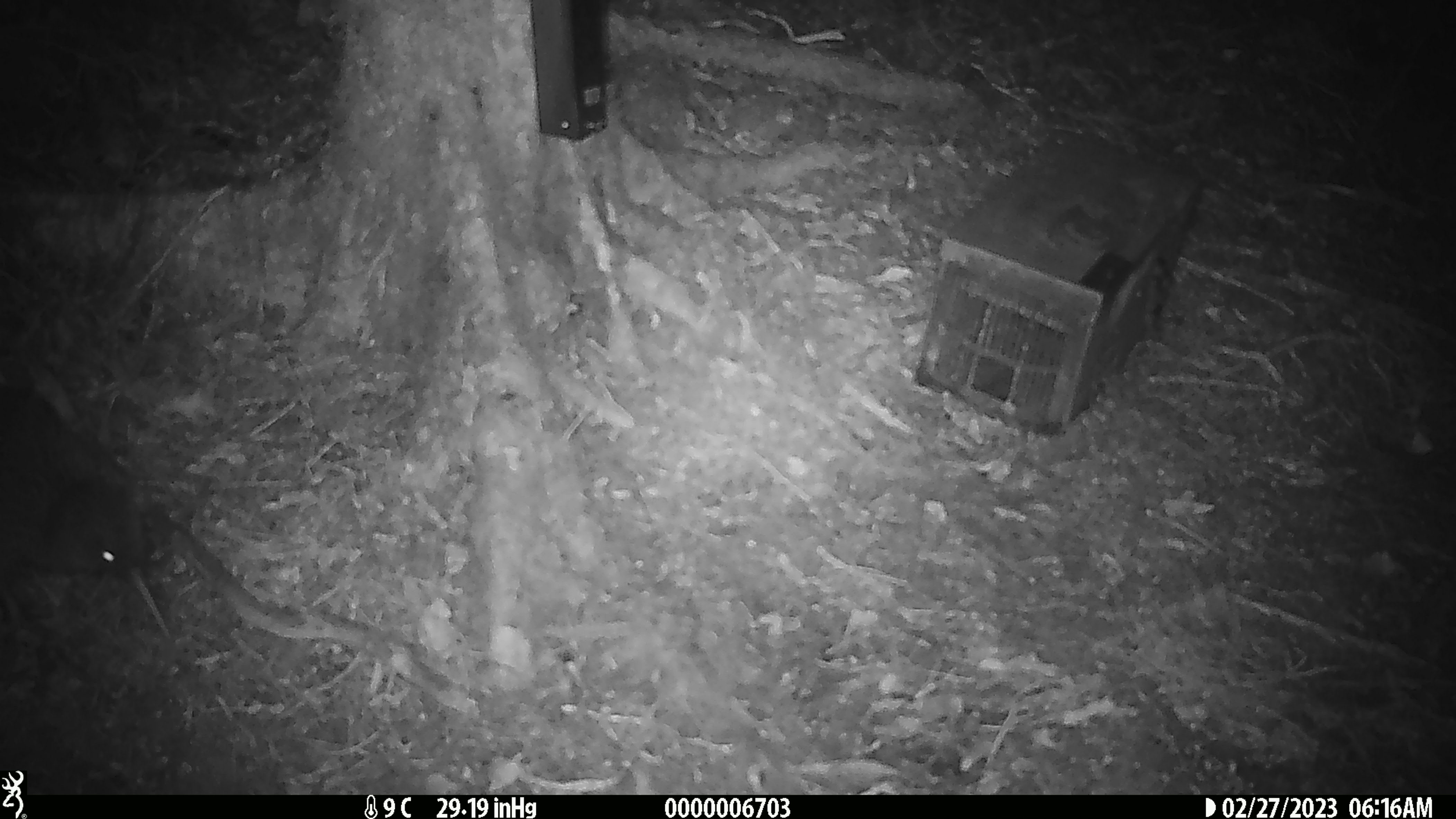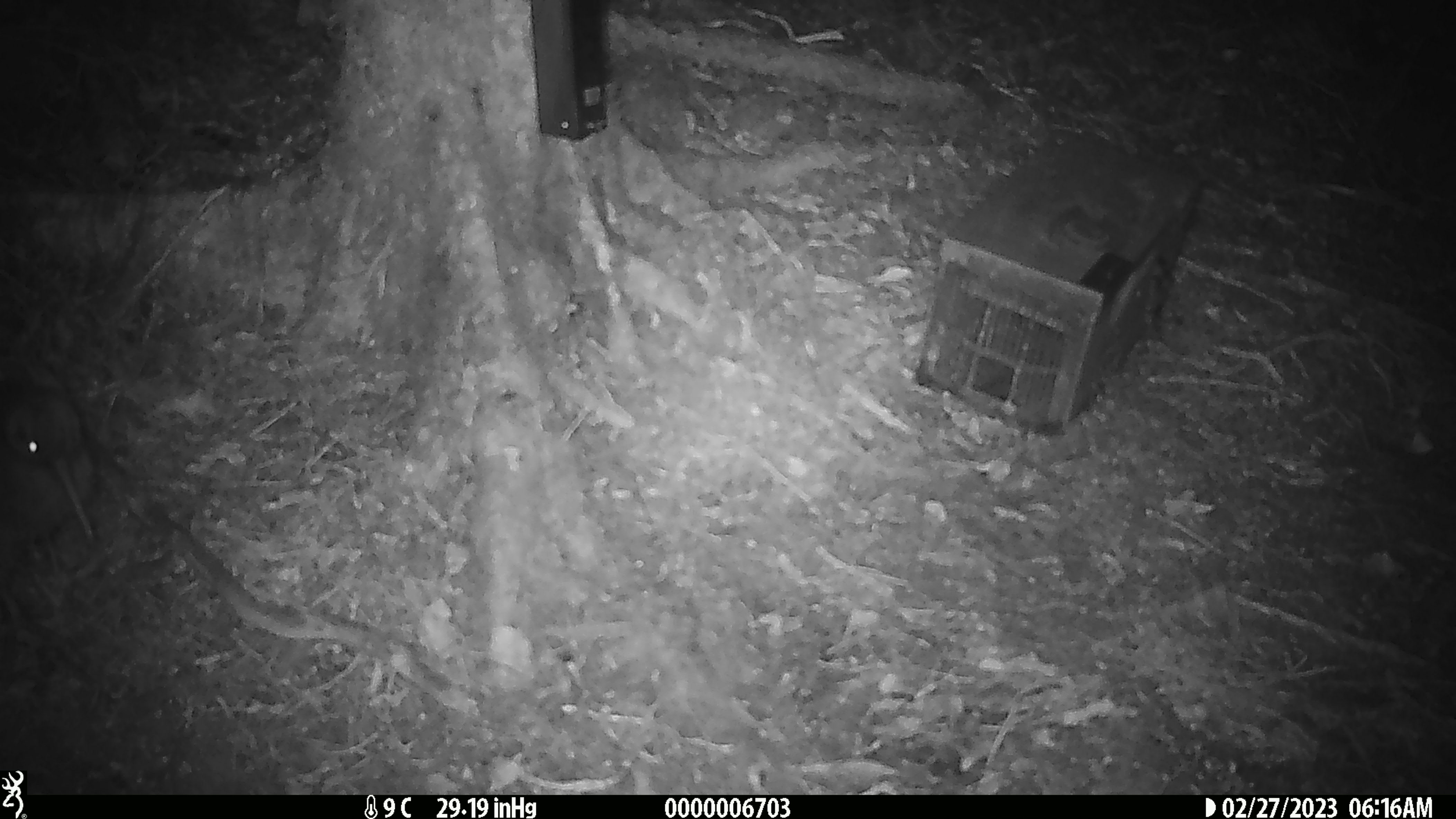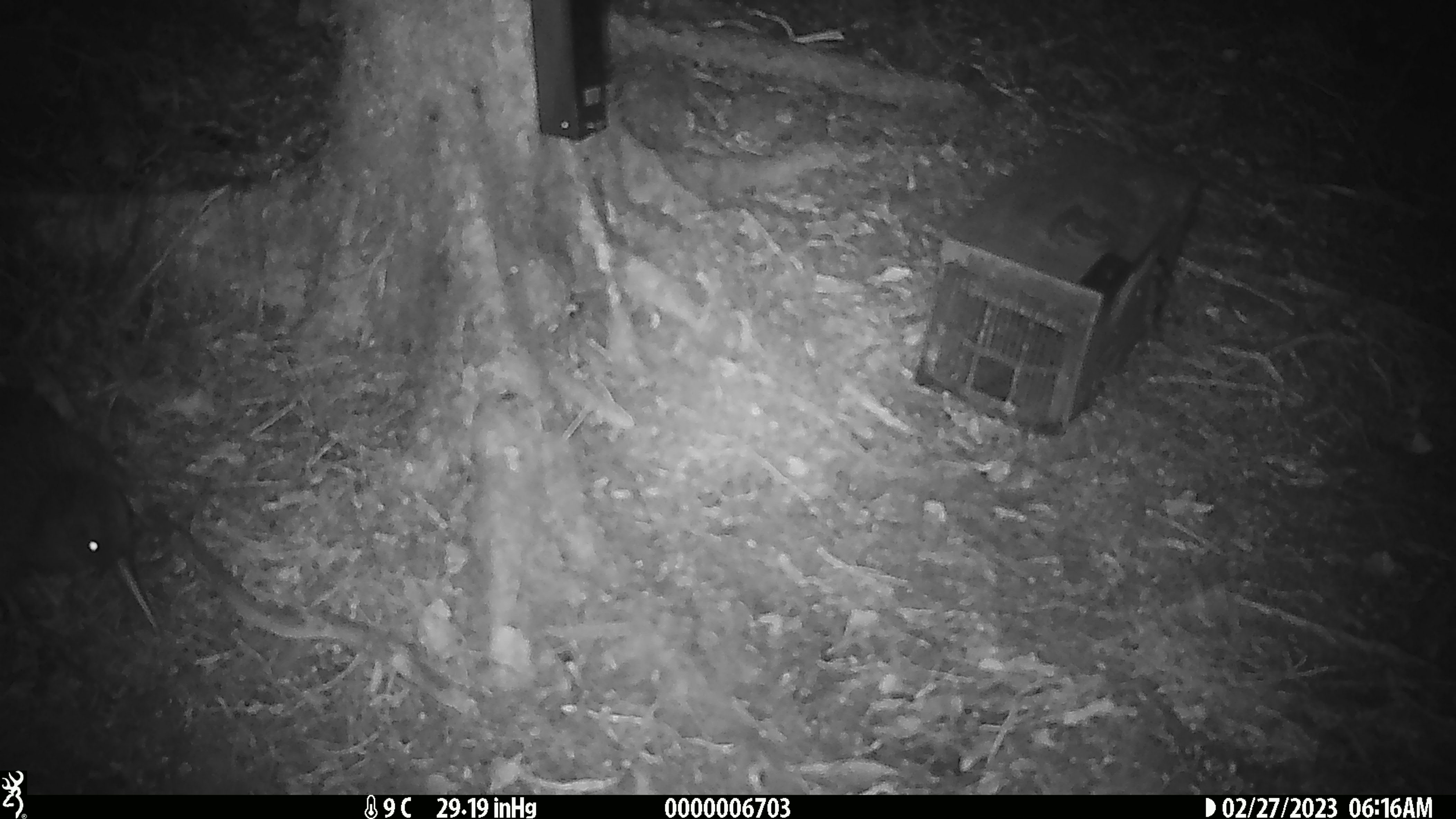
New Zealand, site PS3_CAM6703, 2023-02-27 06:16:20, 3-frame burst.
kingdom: Animalia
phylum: Chordata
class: Aves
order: Apterygiformes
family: Apterygidae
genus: Apteryx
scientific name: Apteryx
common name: kiwi